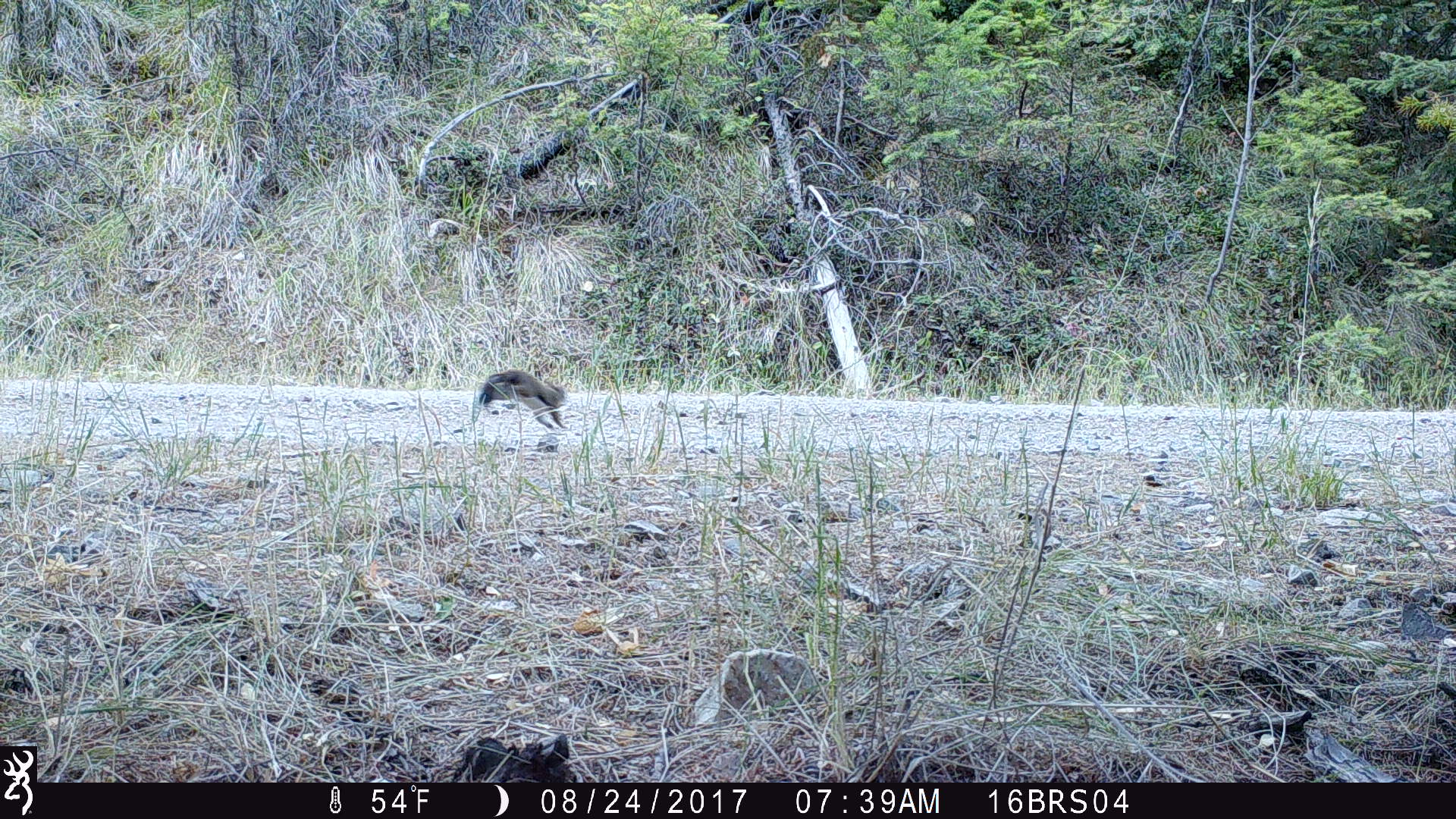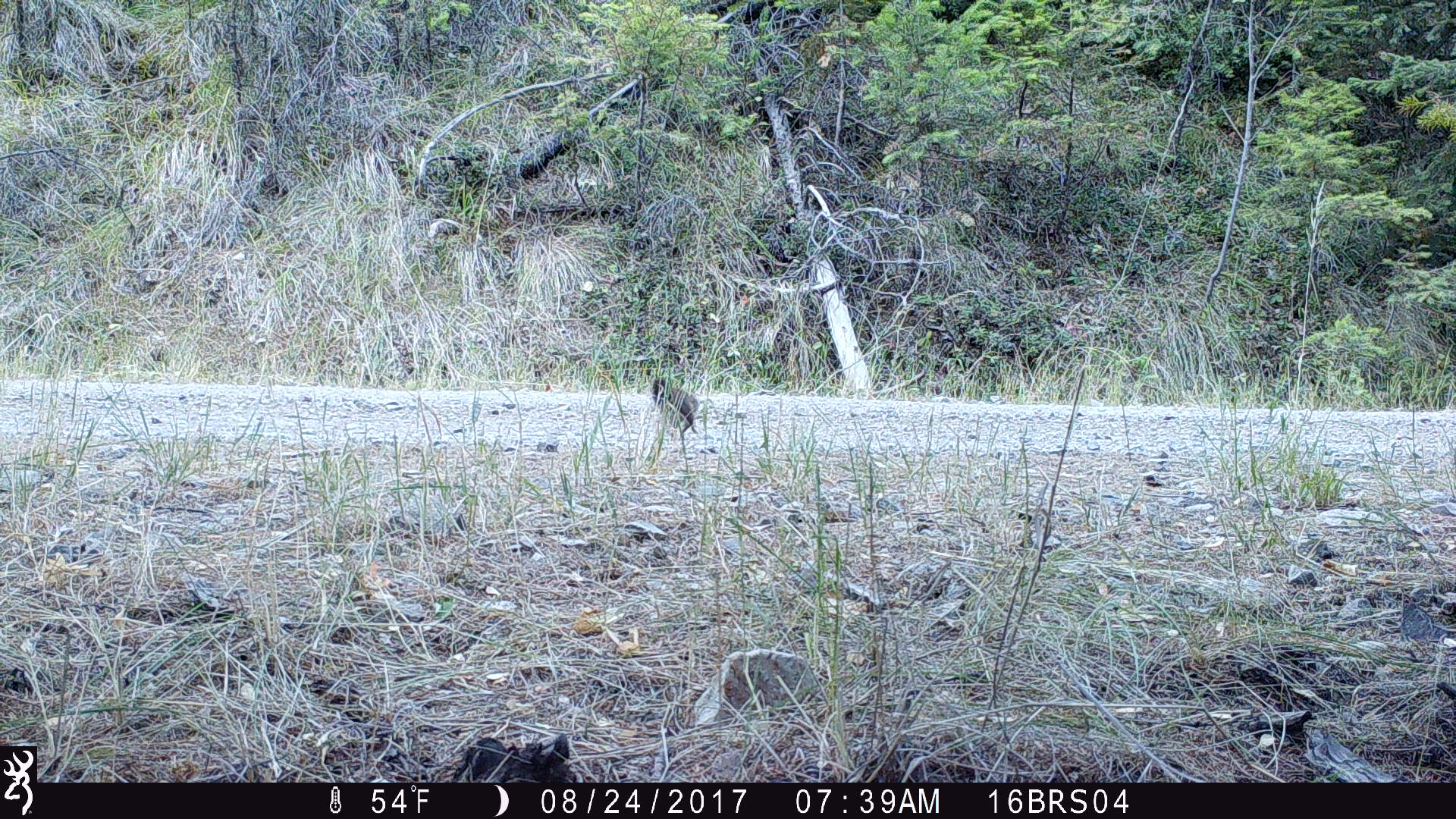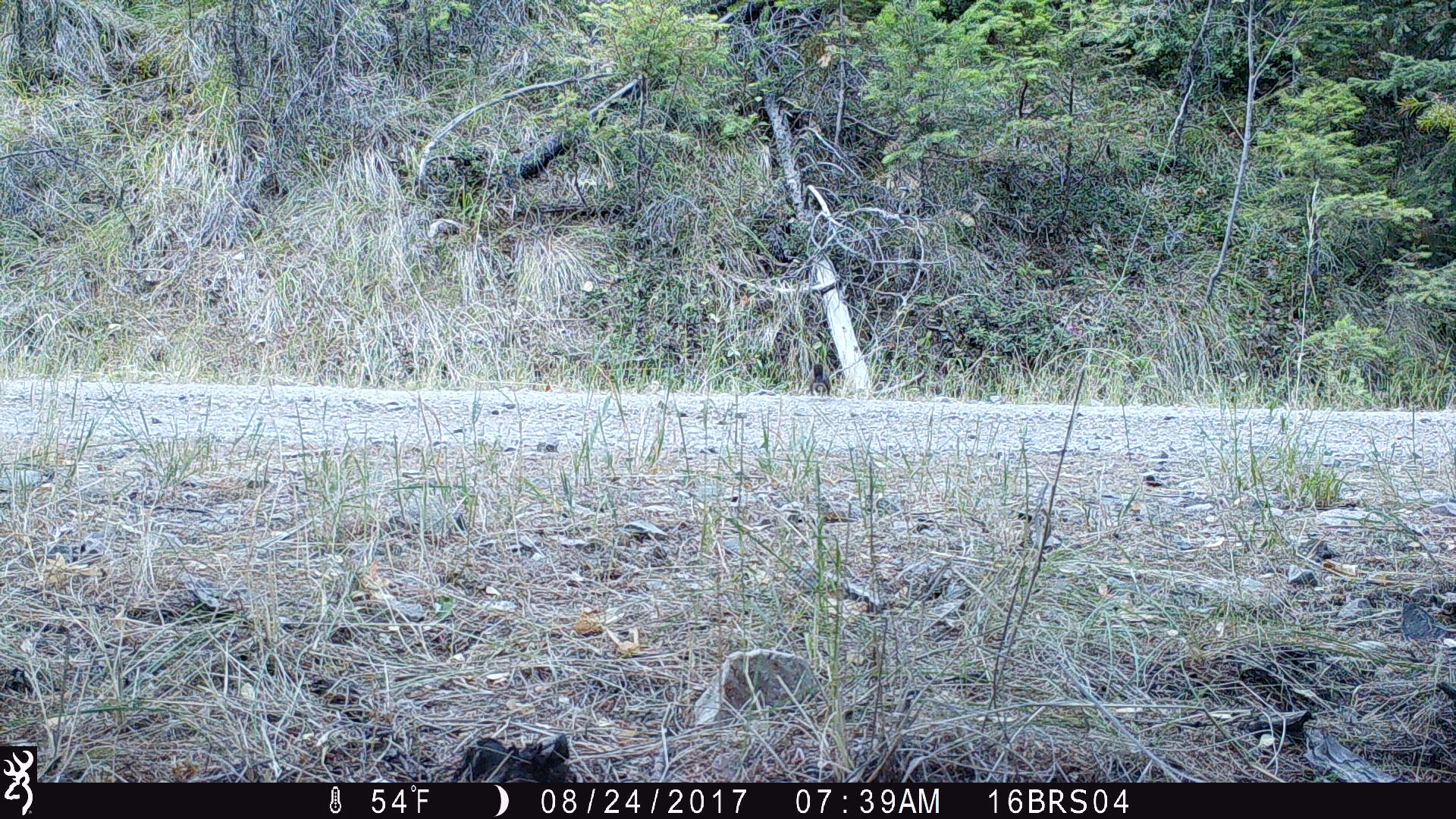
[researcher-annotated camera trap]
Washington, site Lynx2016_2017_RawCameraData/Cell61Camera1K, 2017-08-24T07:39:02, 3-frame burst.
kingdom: Animalia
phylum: Chordata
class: Mammalia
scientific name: Mammalia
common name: small mammal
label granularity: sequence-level